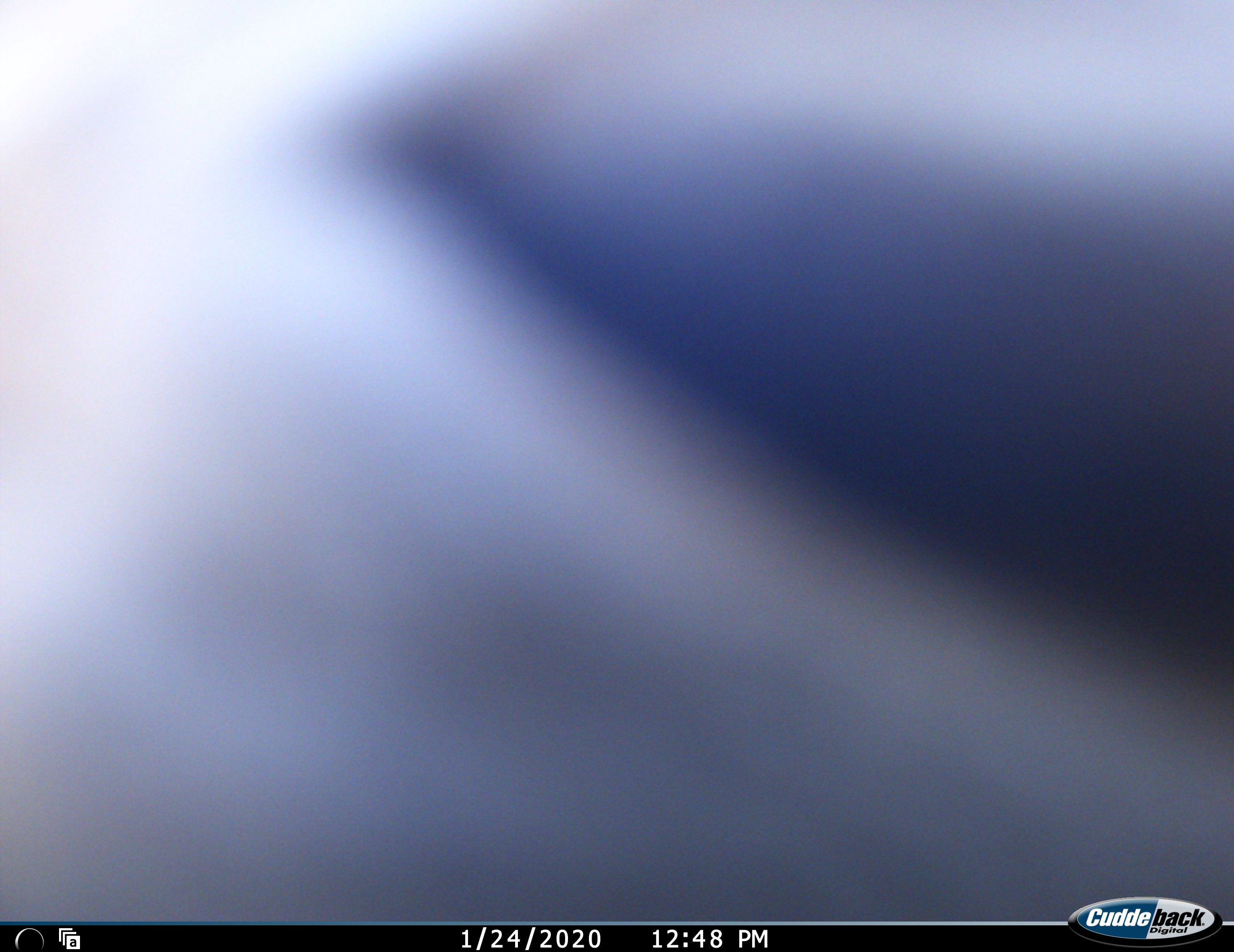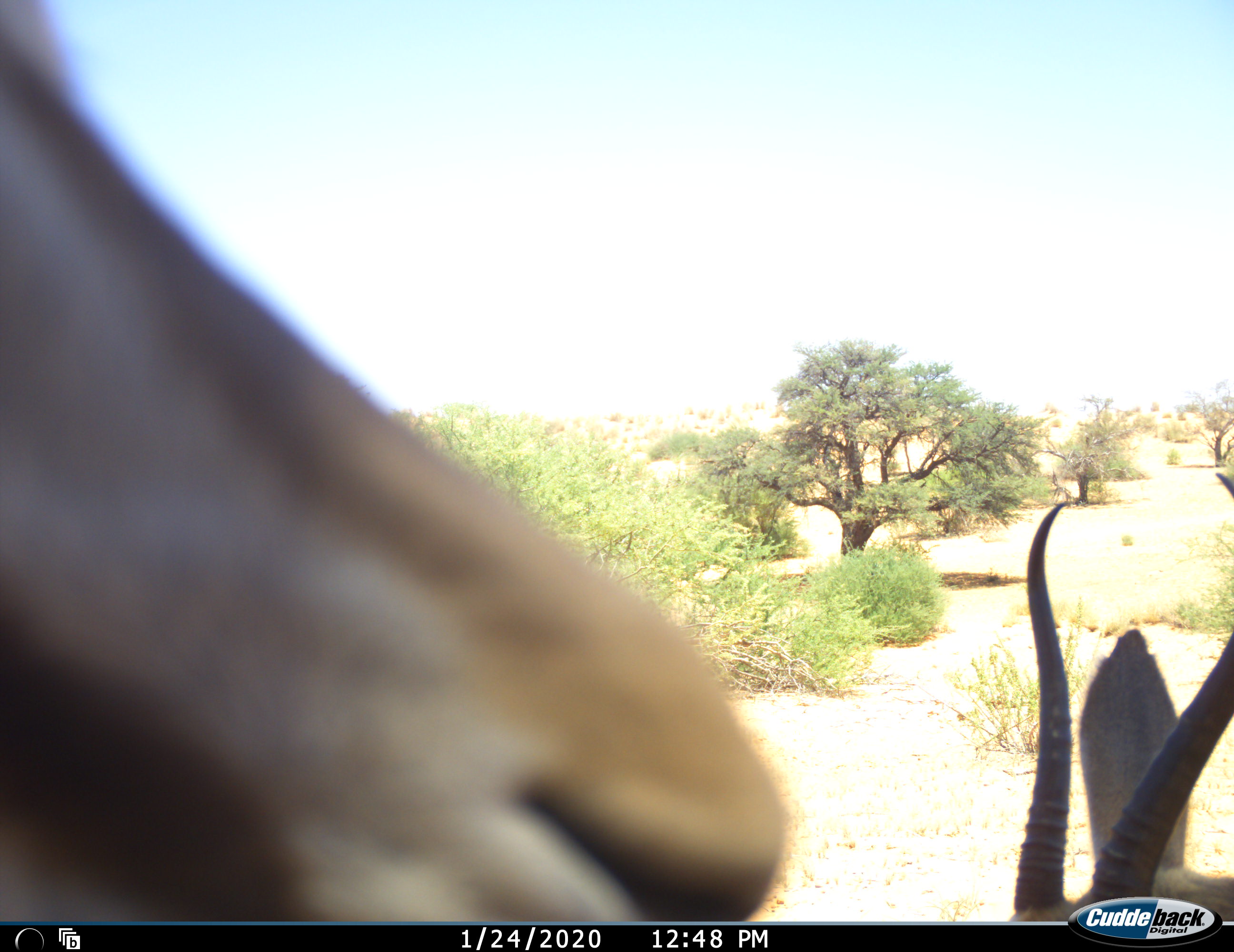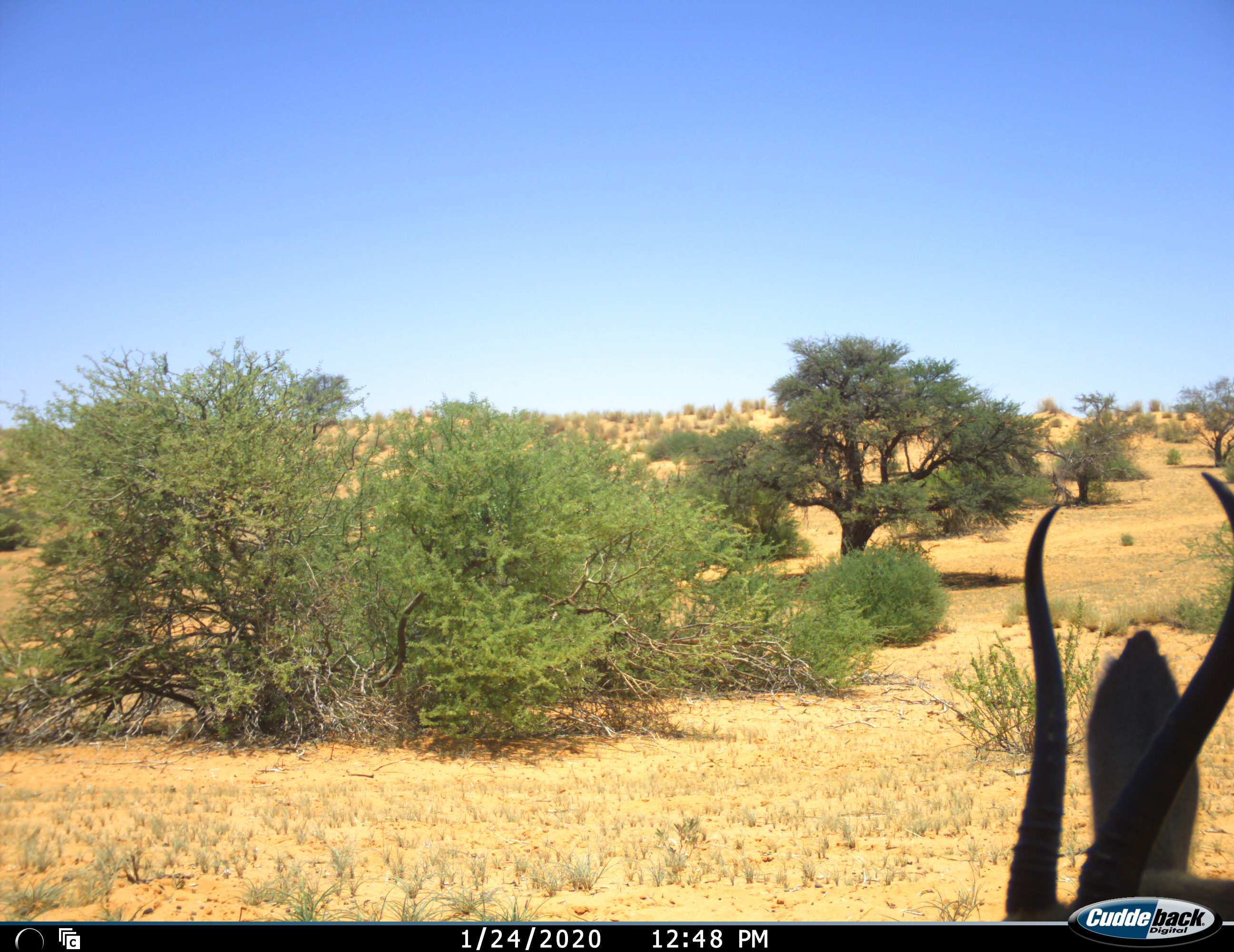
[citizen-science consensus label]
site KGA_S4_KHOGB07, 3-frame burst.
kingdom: Animalia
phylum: Chordata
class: Mammalia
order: Artiodactyla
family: Bovidae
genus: Antidorcas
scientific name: Antidorcas marsupialis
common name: springbok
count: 2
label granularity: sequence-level